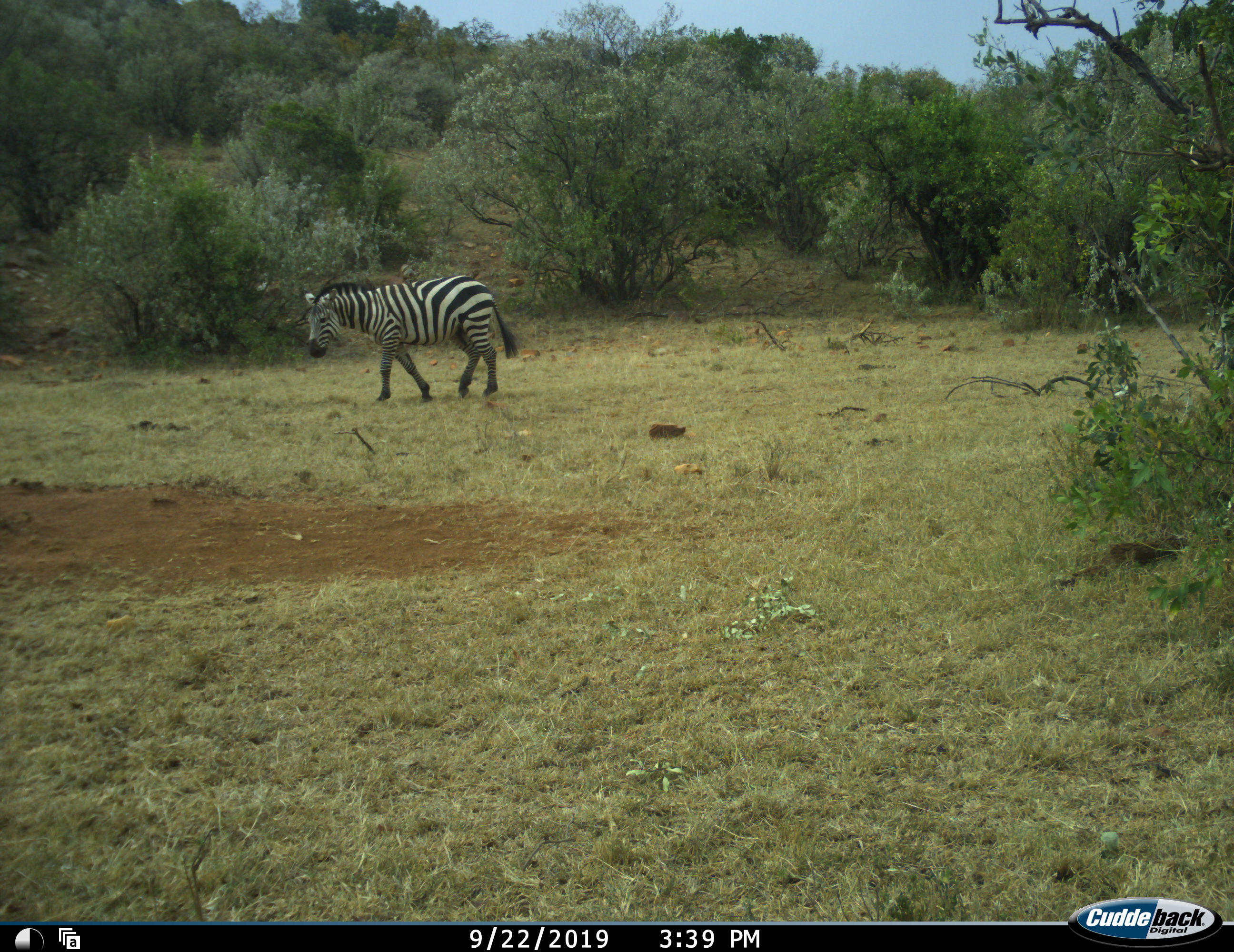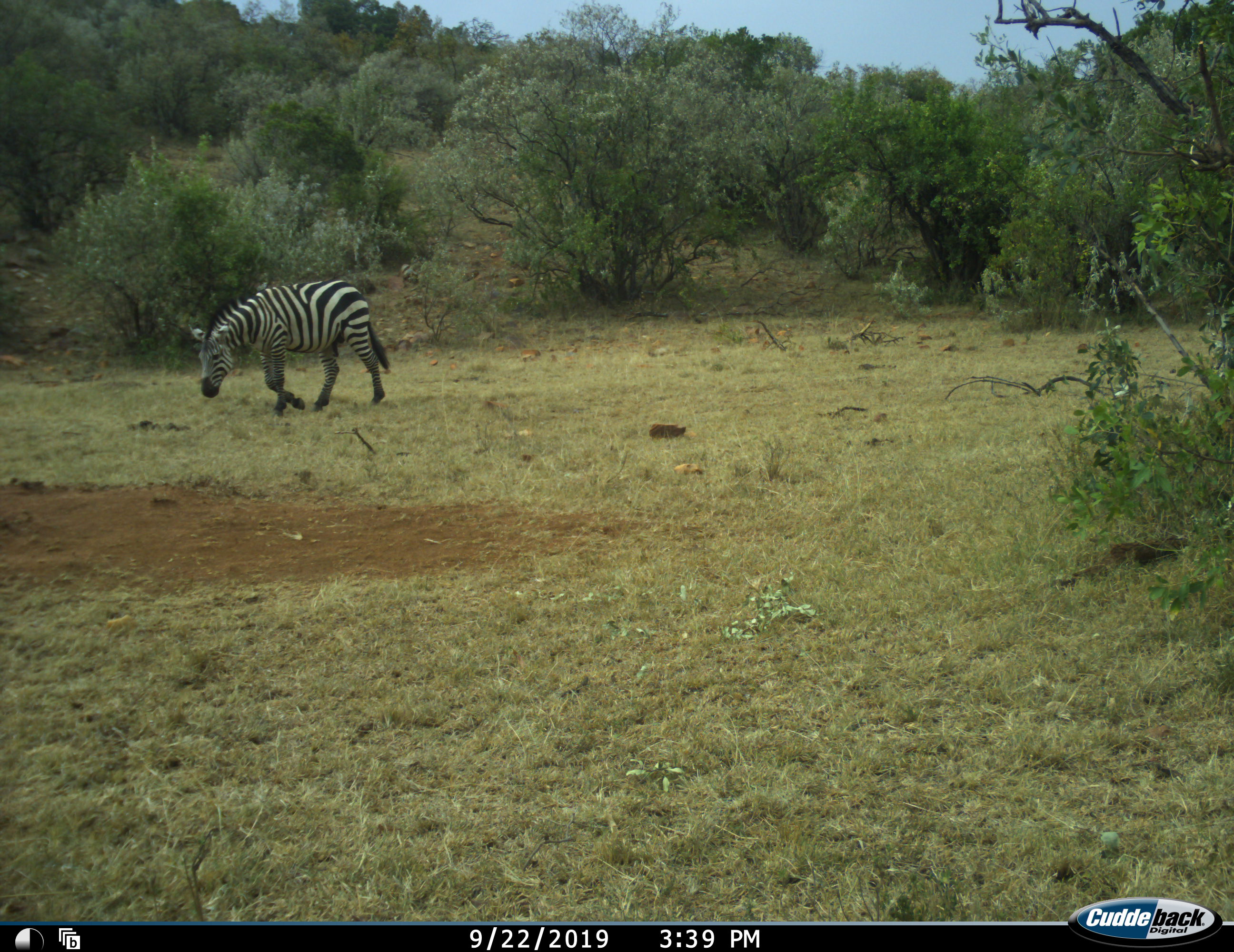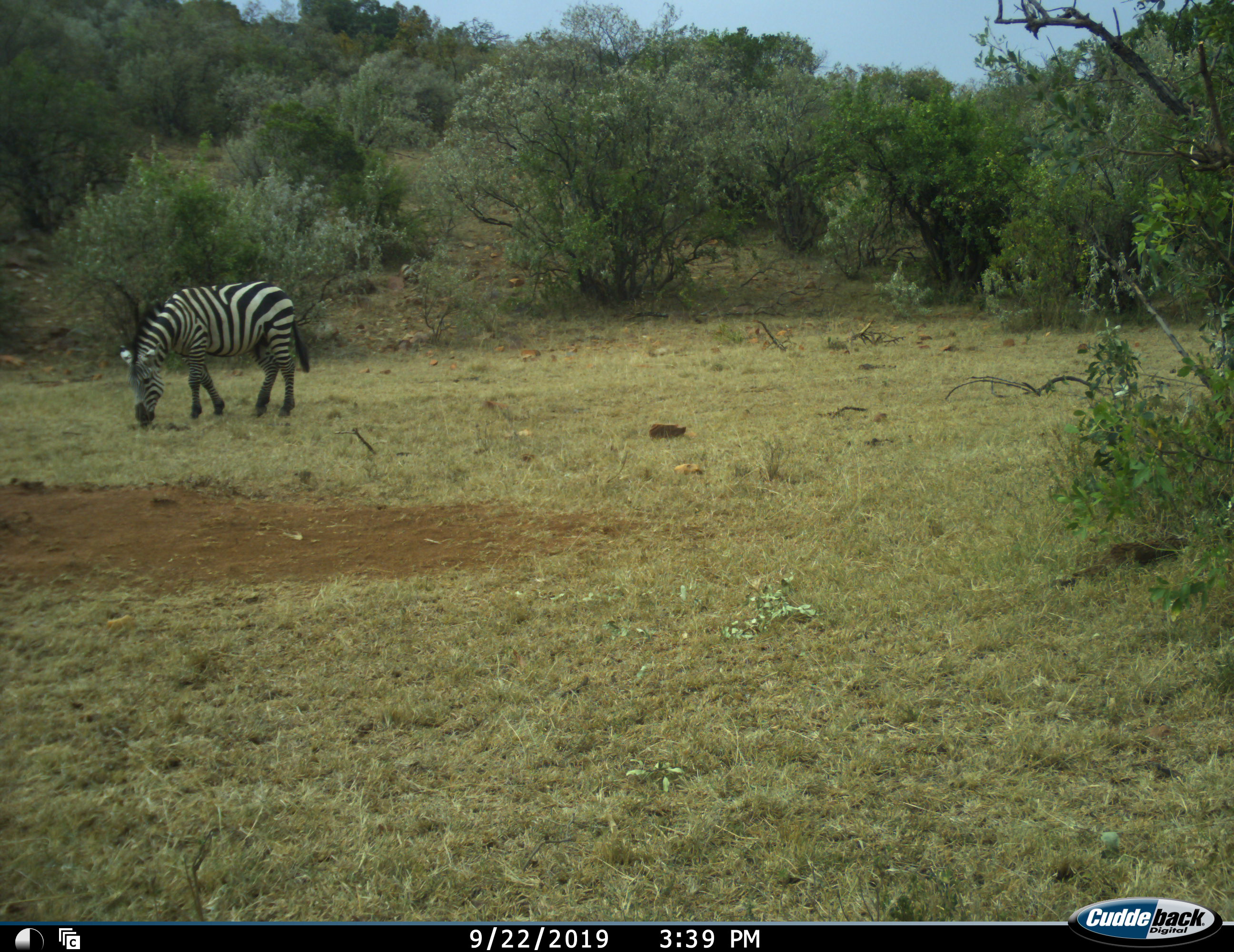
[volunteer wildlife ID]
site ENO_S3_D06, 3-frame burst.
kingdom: Animalia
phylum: Chordata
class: Mammalia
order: Perissodactyla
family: Equidae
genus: Equus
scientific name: Equus quagga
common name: plains zebra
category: zebraplains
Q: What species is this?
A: Zebraplains (plains zebra) (Equus quagga).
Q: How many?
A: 1.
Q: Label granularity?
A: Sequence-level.